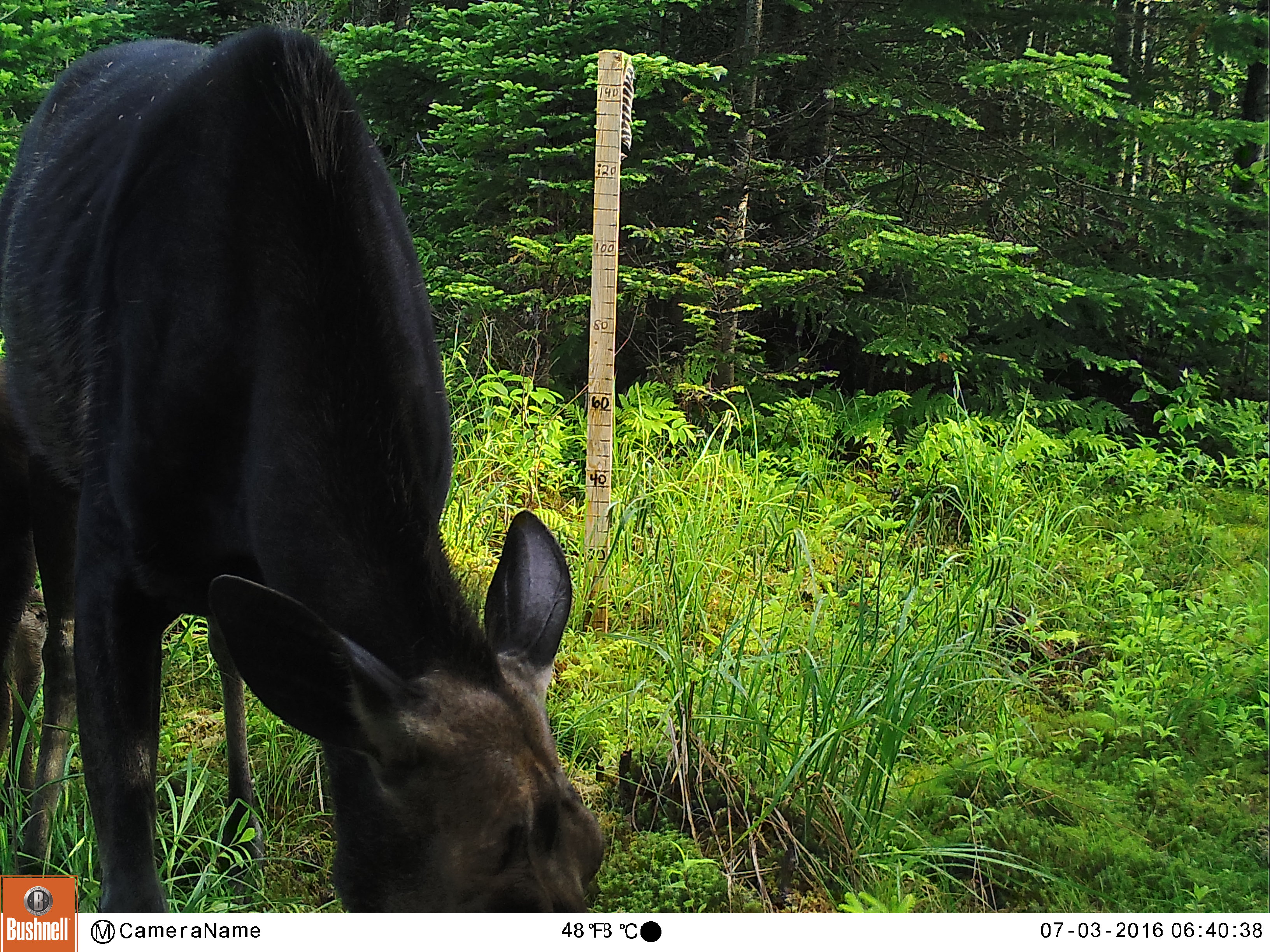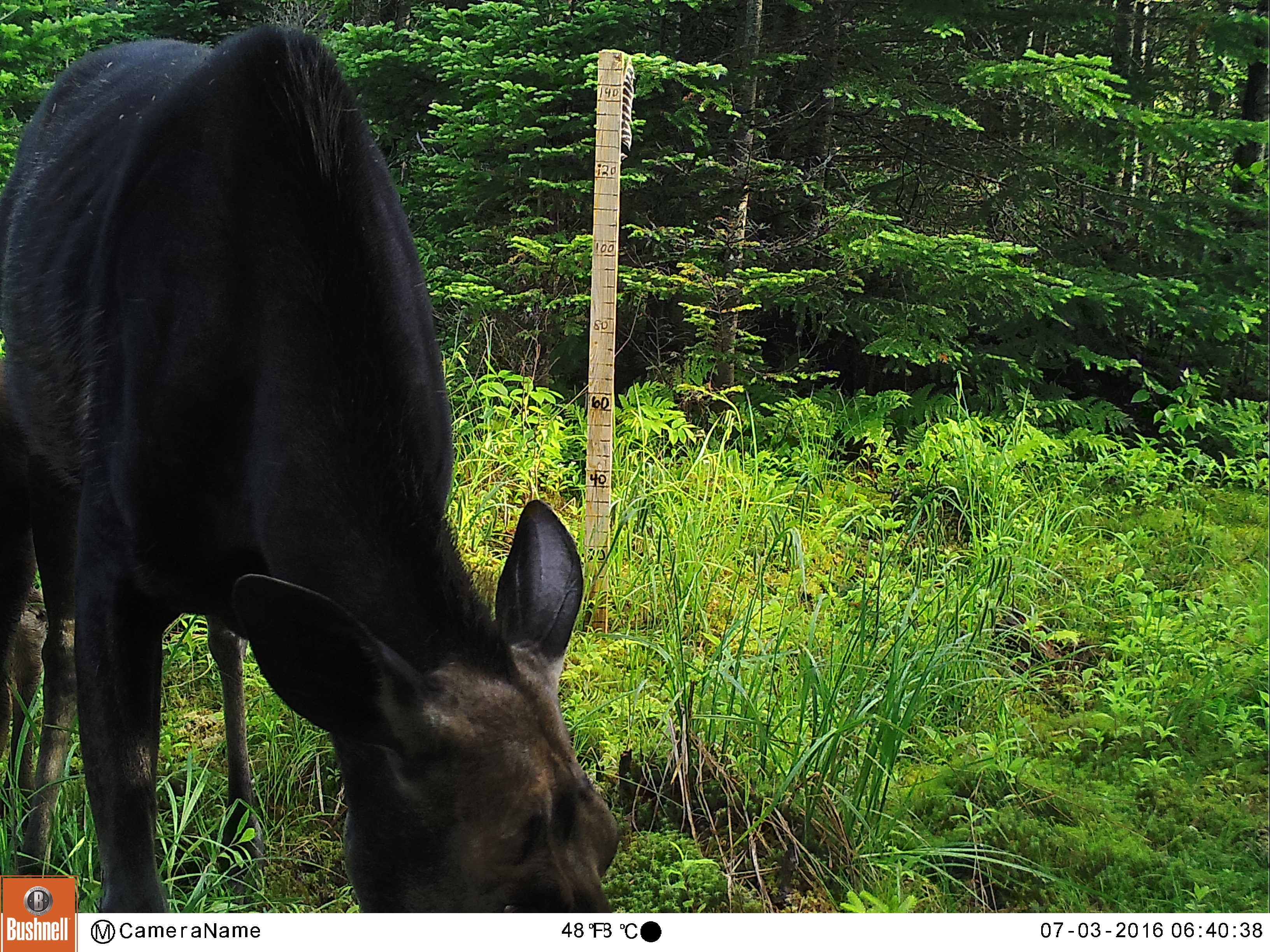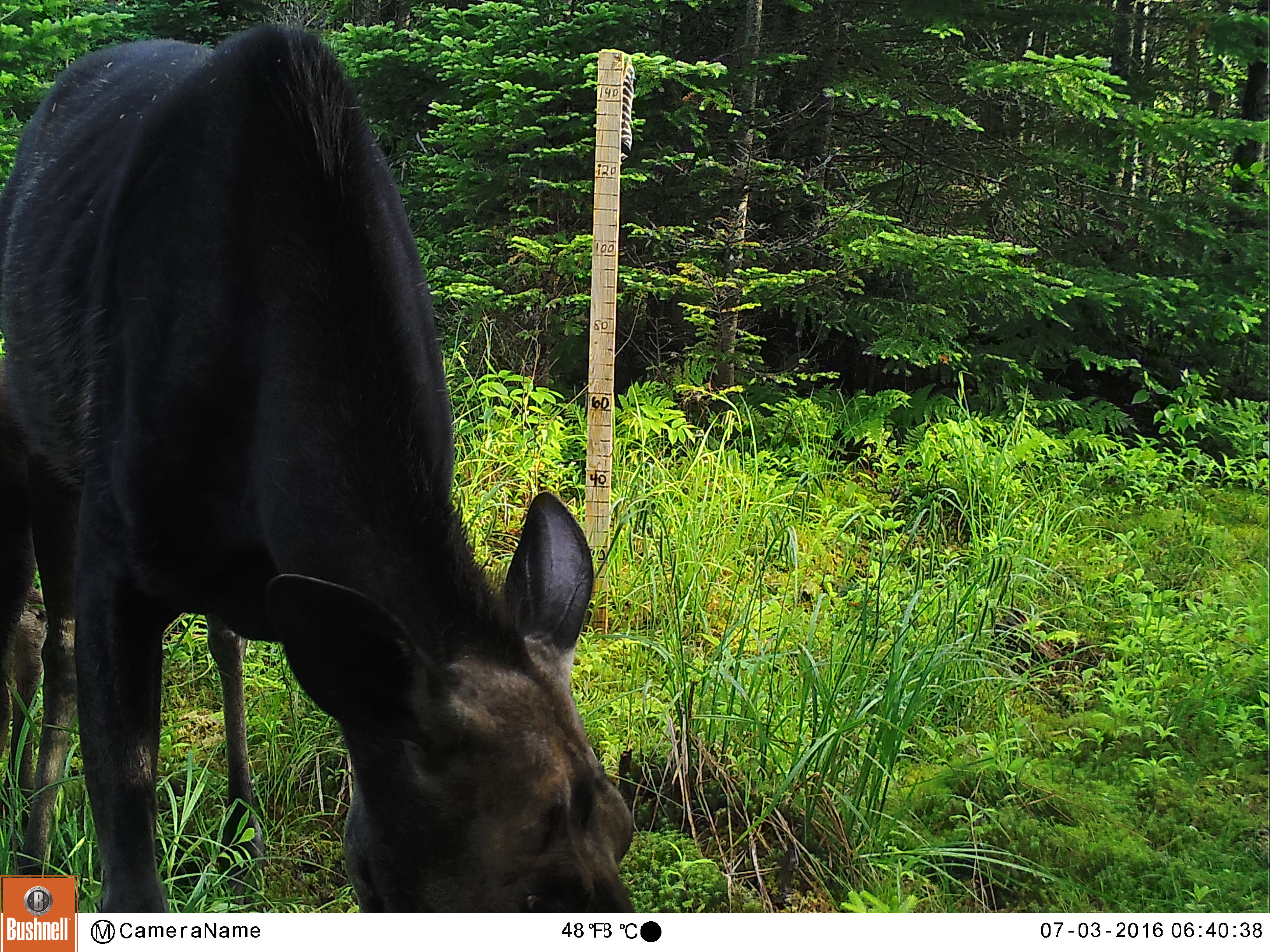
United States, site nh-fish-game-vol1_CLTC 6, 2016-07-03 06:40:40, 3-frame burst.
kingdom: Animalia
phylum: Chordata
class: Mammalia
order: Artiodactyla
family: Cervidae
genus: Alces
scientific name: Alces alces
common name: moose